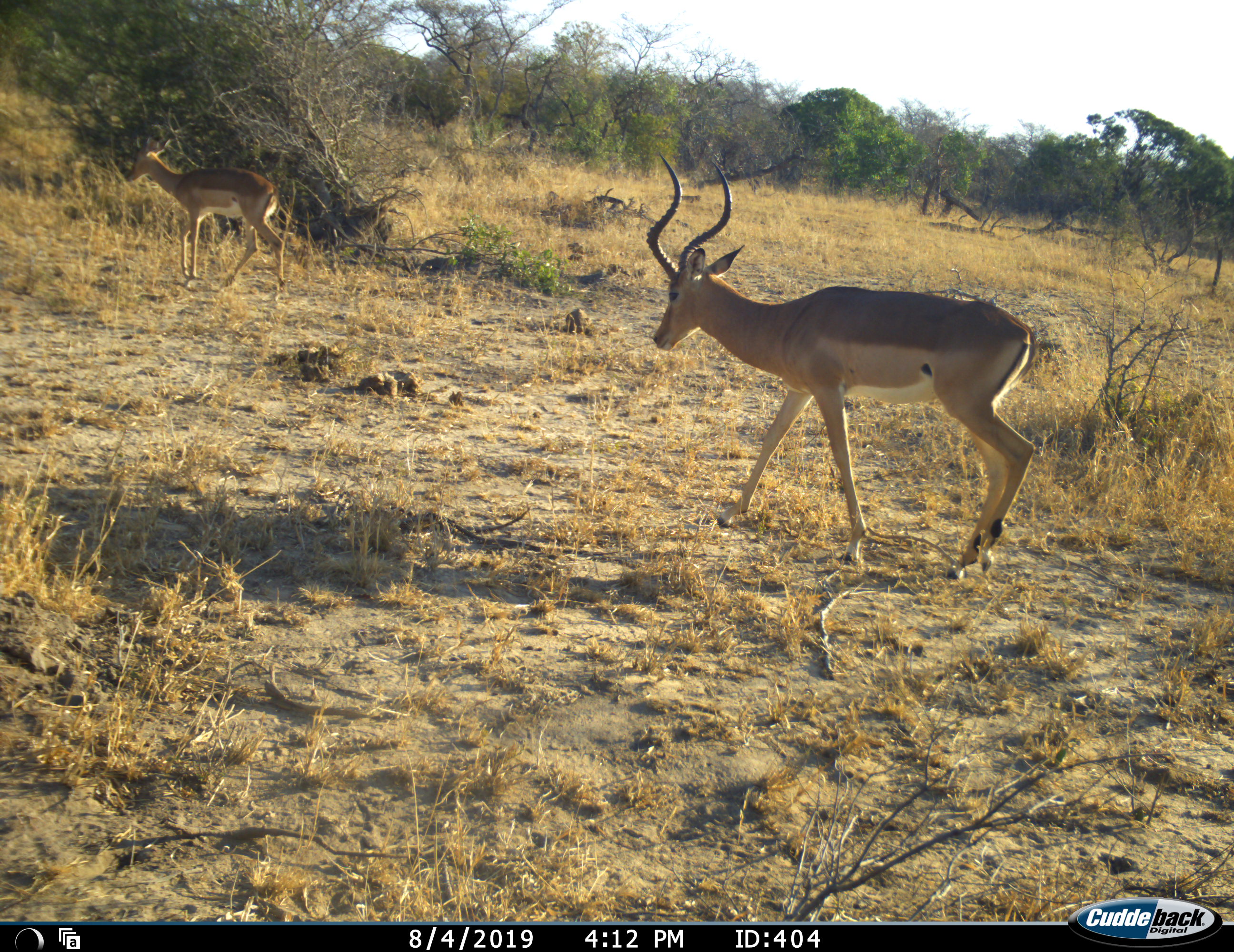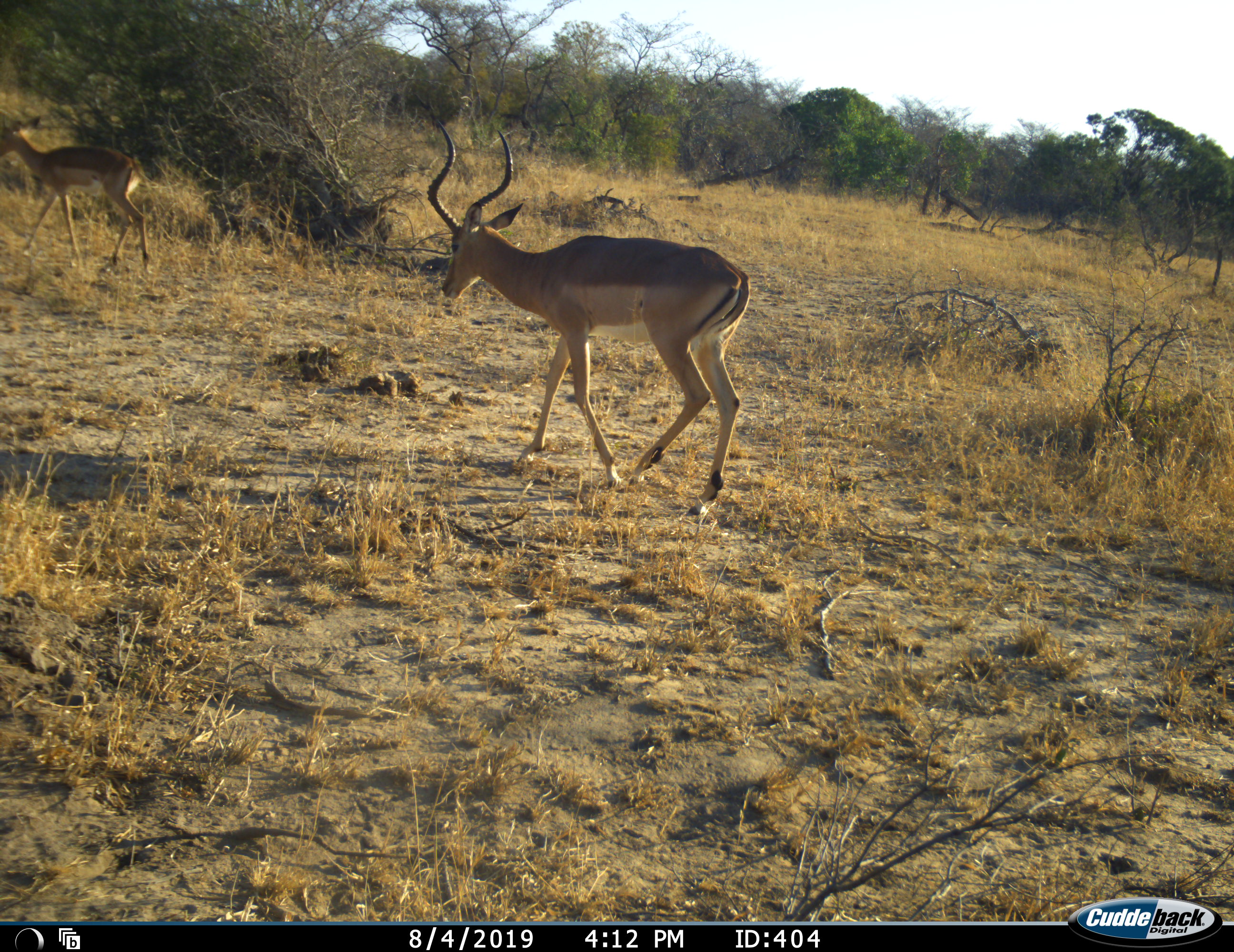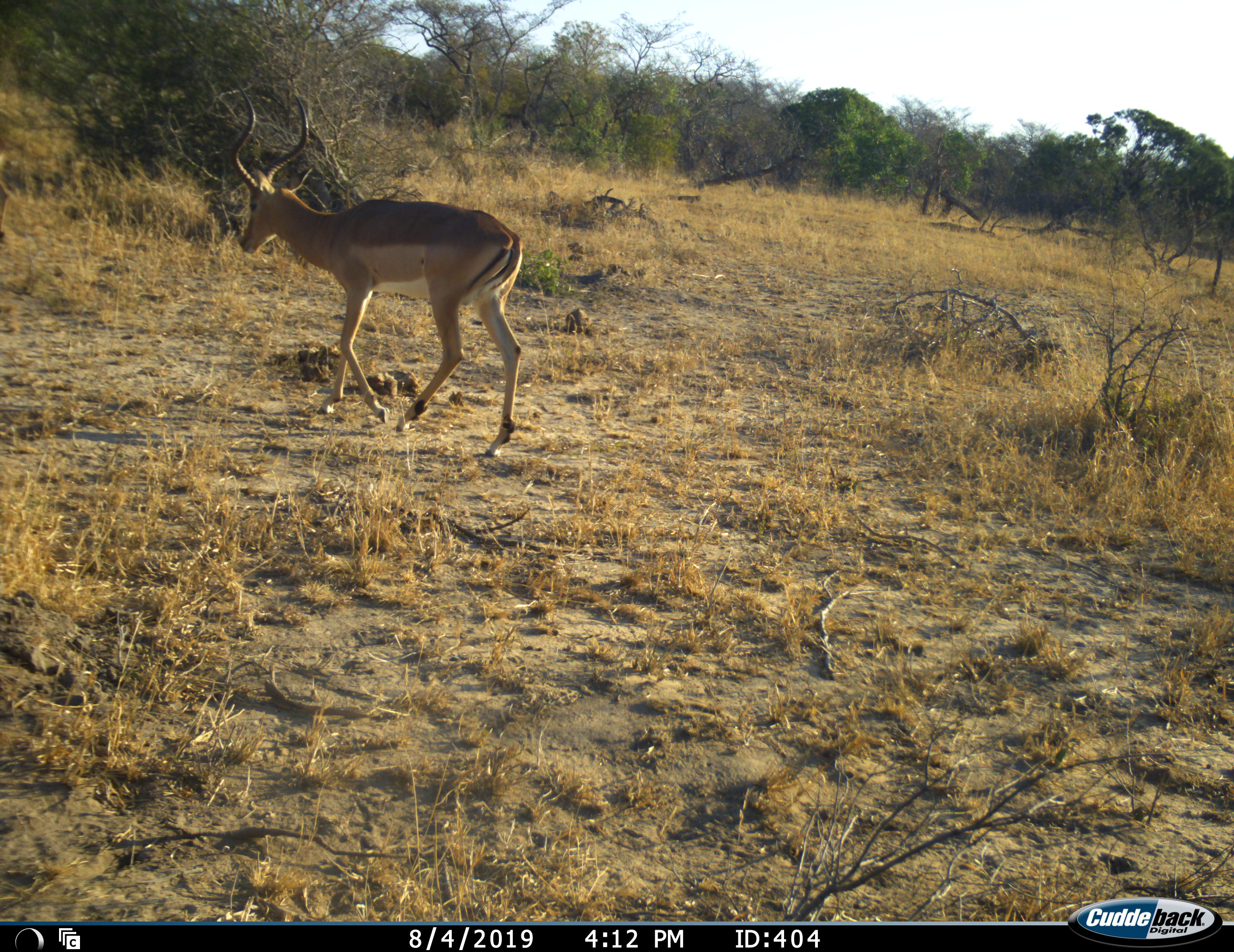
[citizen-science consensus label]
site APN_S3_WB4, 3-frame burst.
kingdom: Animalia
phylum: Chordata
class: Mammalia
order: Artiodactyla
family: Bovidae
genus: Aepyceros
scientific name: Aepyceros melampus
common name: impala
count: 2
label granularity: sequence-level